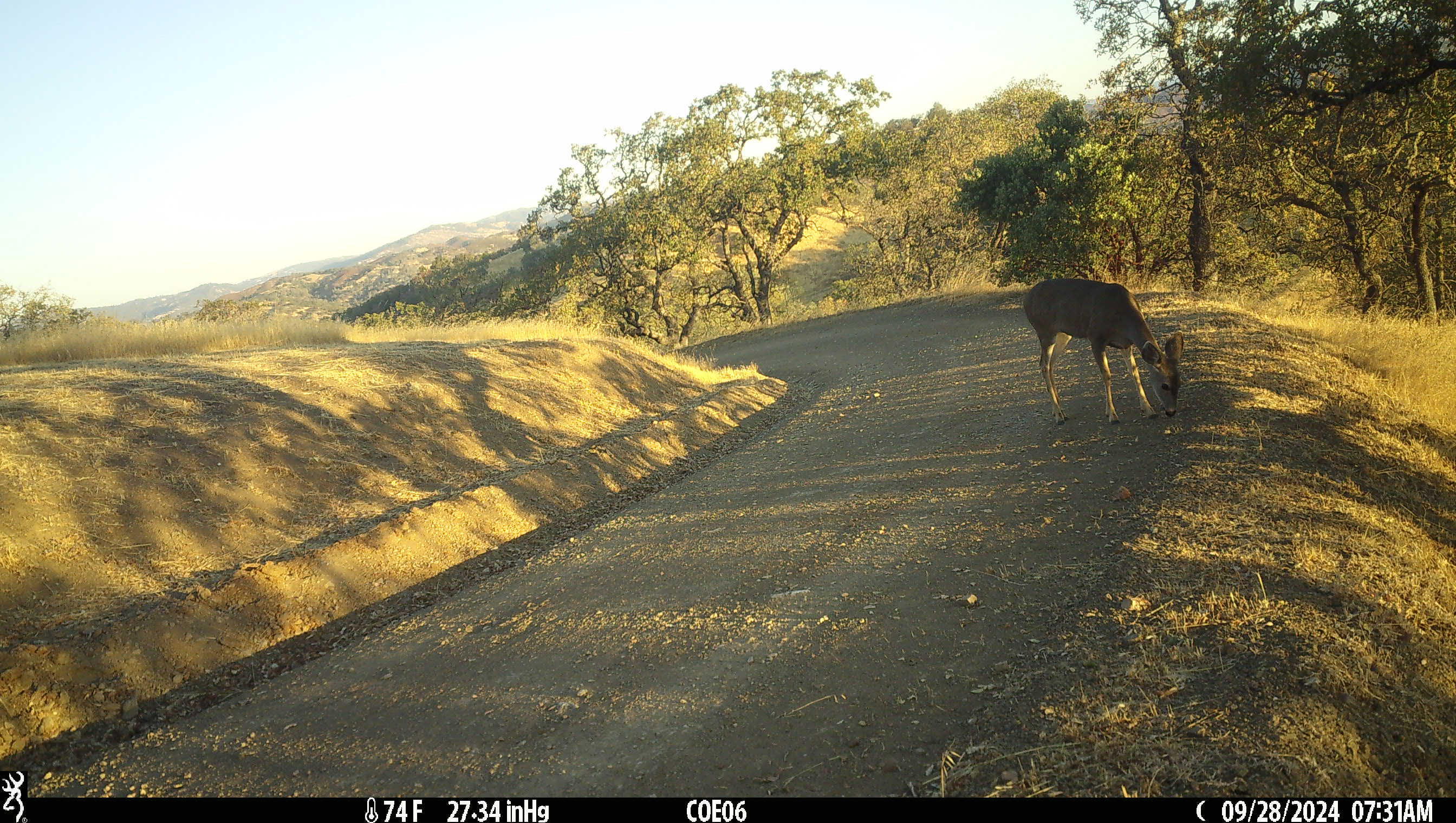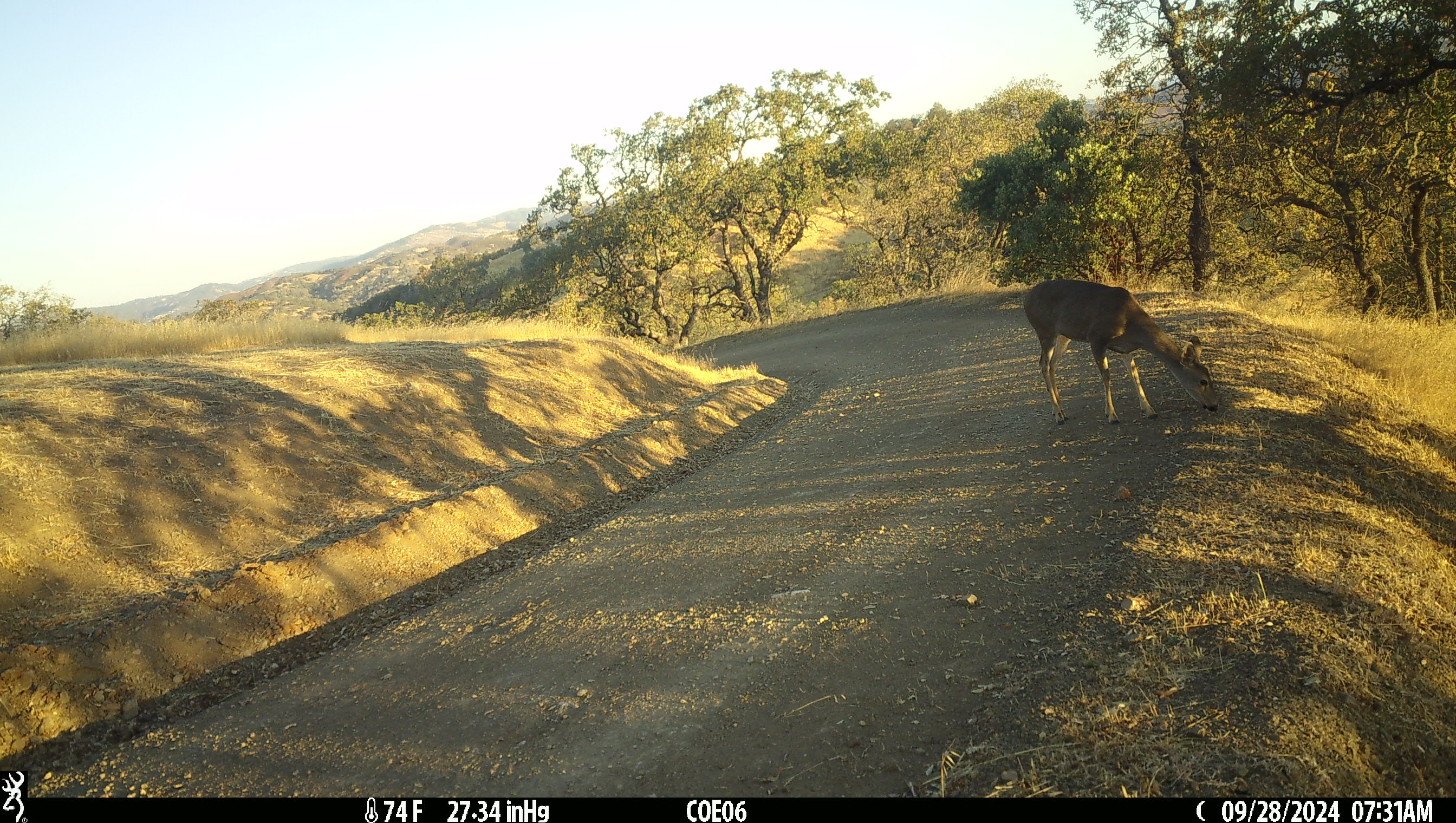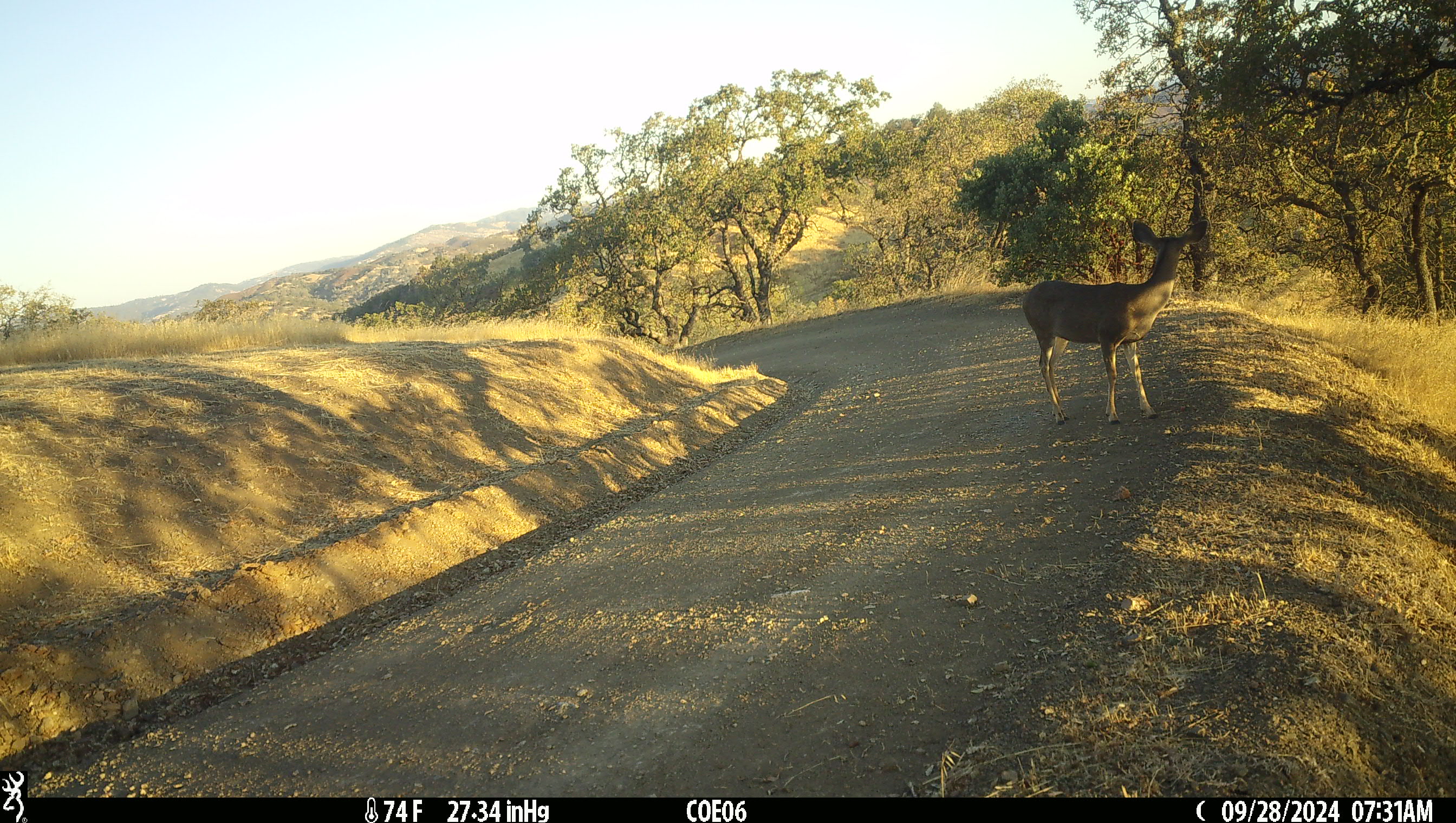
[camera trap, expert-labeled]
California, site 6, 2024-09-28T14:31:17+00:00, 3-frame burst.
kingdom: Animalia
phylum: Chordata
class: Mammalia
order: Artiodactyla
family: Cervidae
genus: Odocoileus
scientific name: Odocoileus hemionus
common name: mule deer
Mule deer (Odocoileus hemionus).